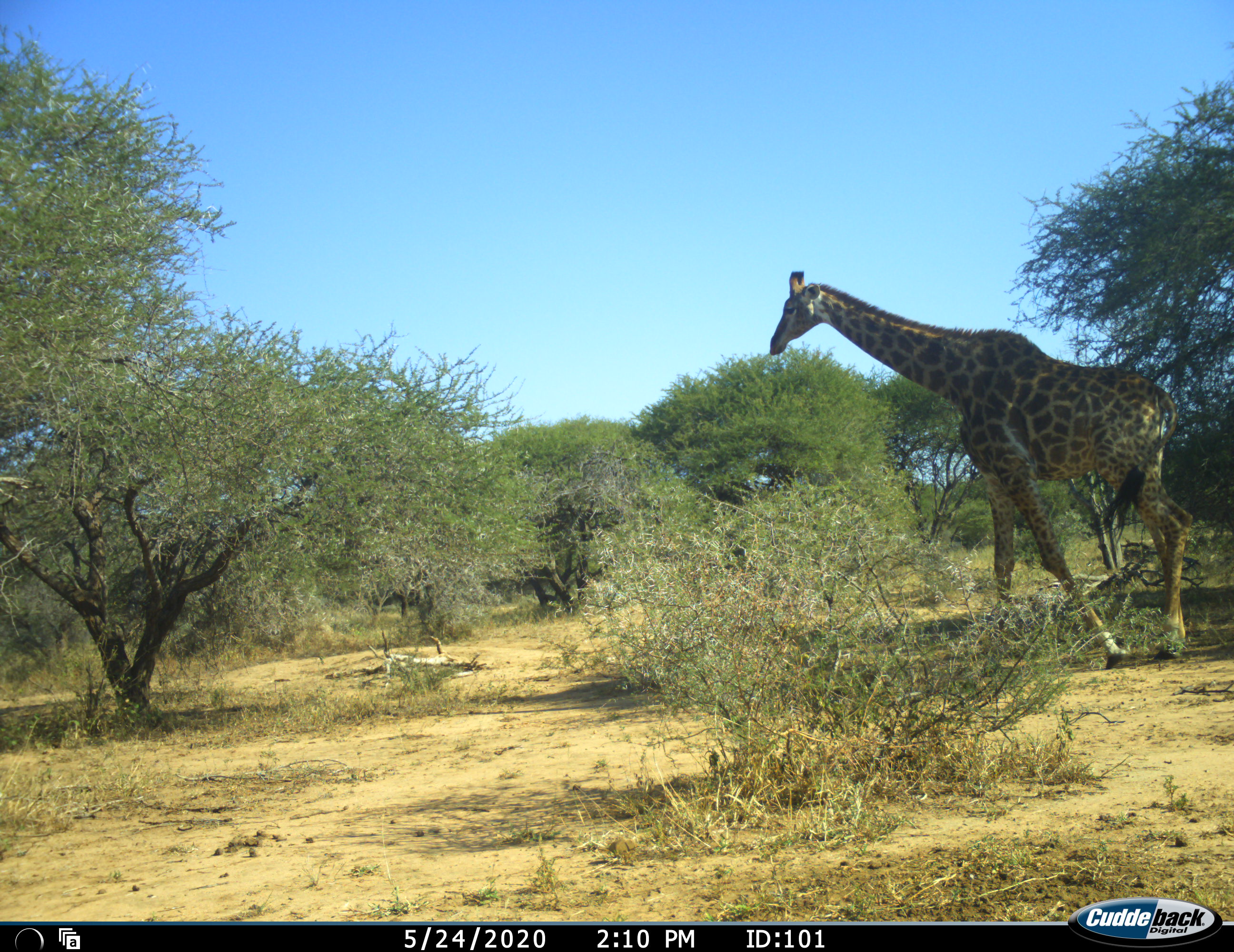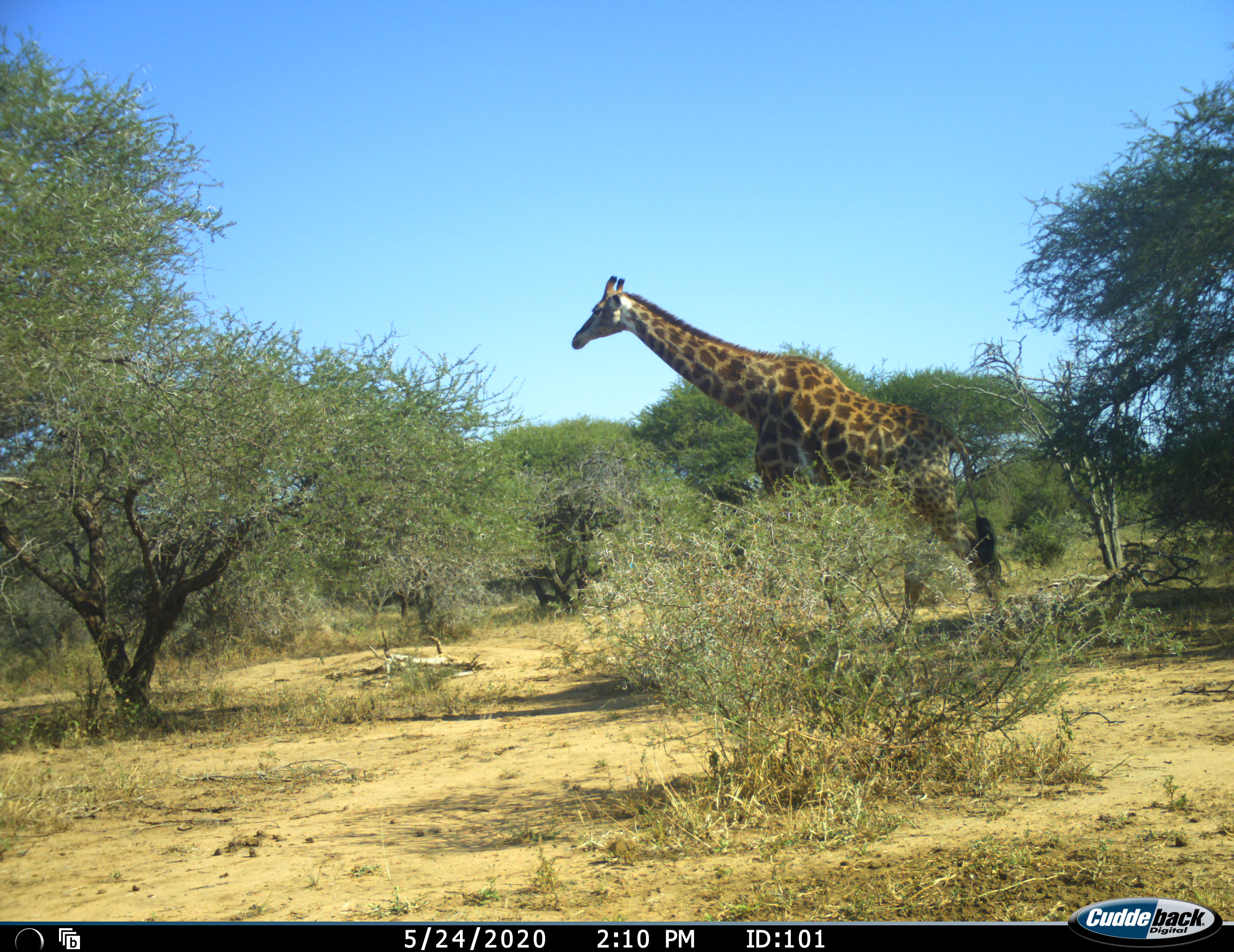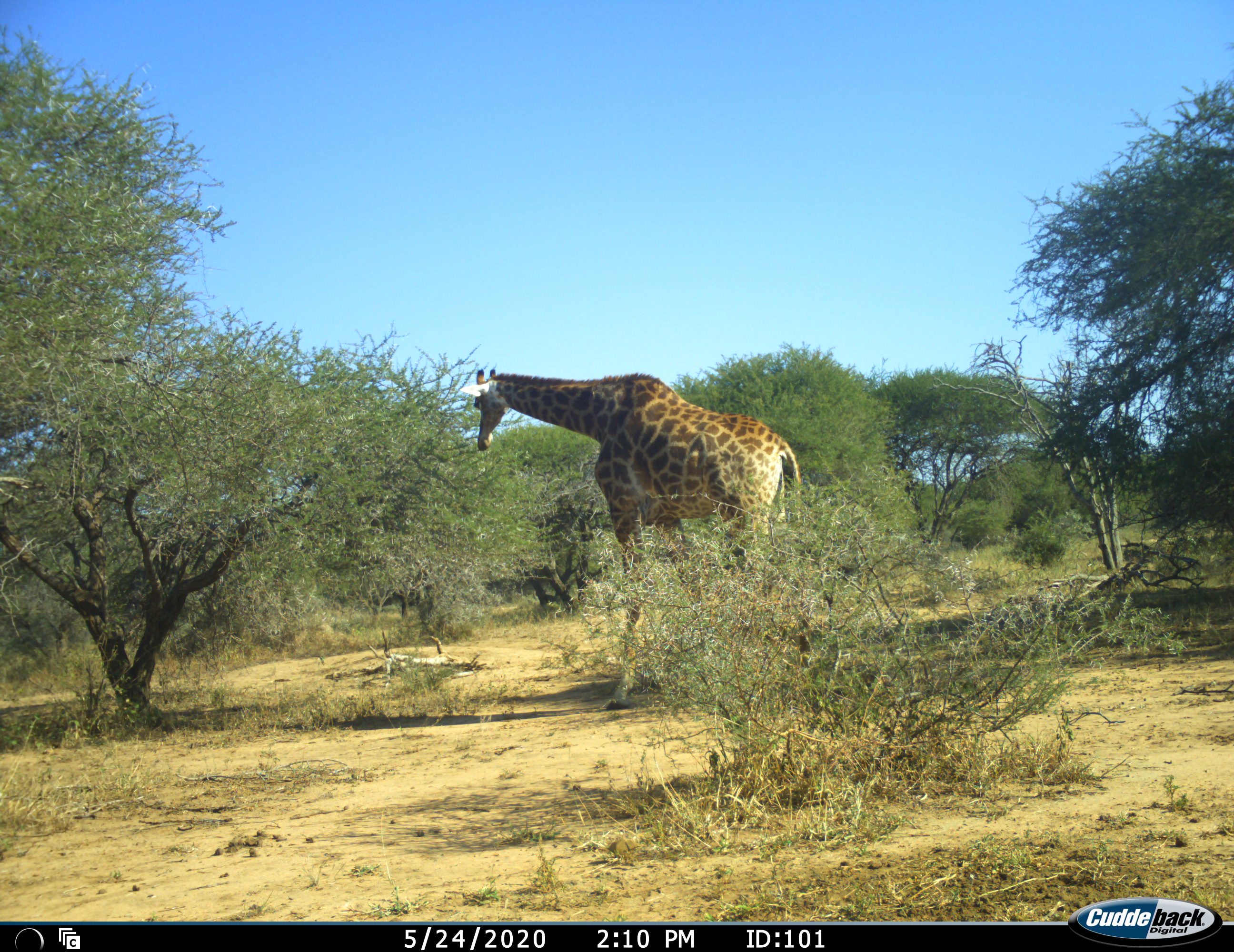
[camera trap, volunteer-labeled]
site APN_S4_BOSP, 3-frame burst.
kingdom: Animalia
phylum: Chordata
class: Mammalia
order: Artiodactyla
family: Giraffidae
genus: Giraffa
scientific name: Giraffa camelopardalis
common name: giraffe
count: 1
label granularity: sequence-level